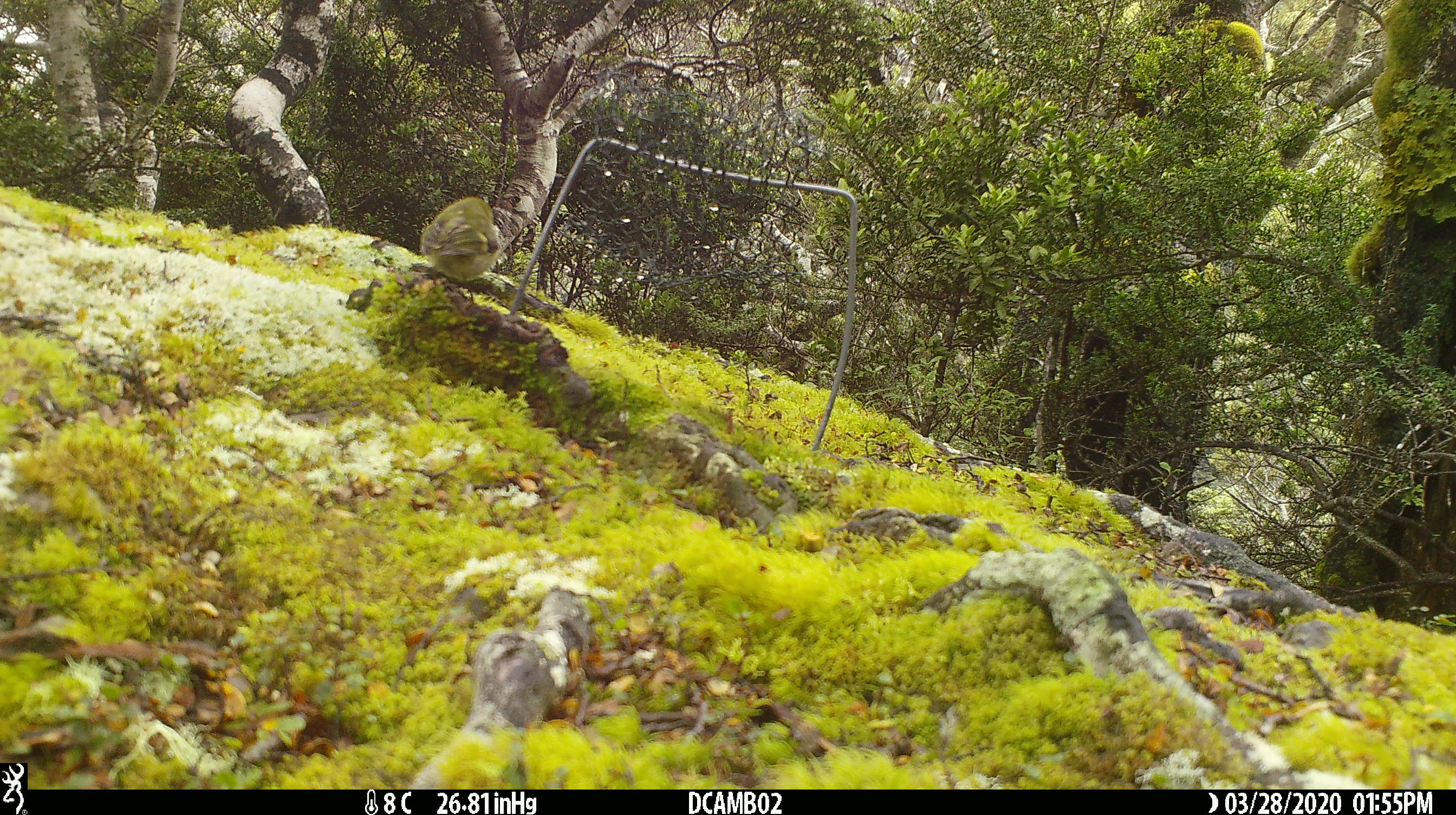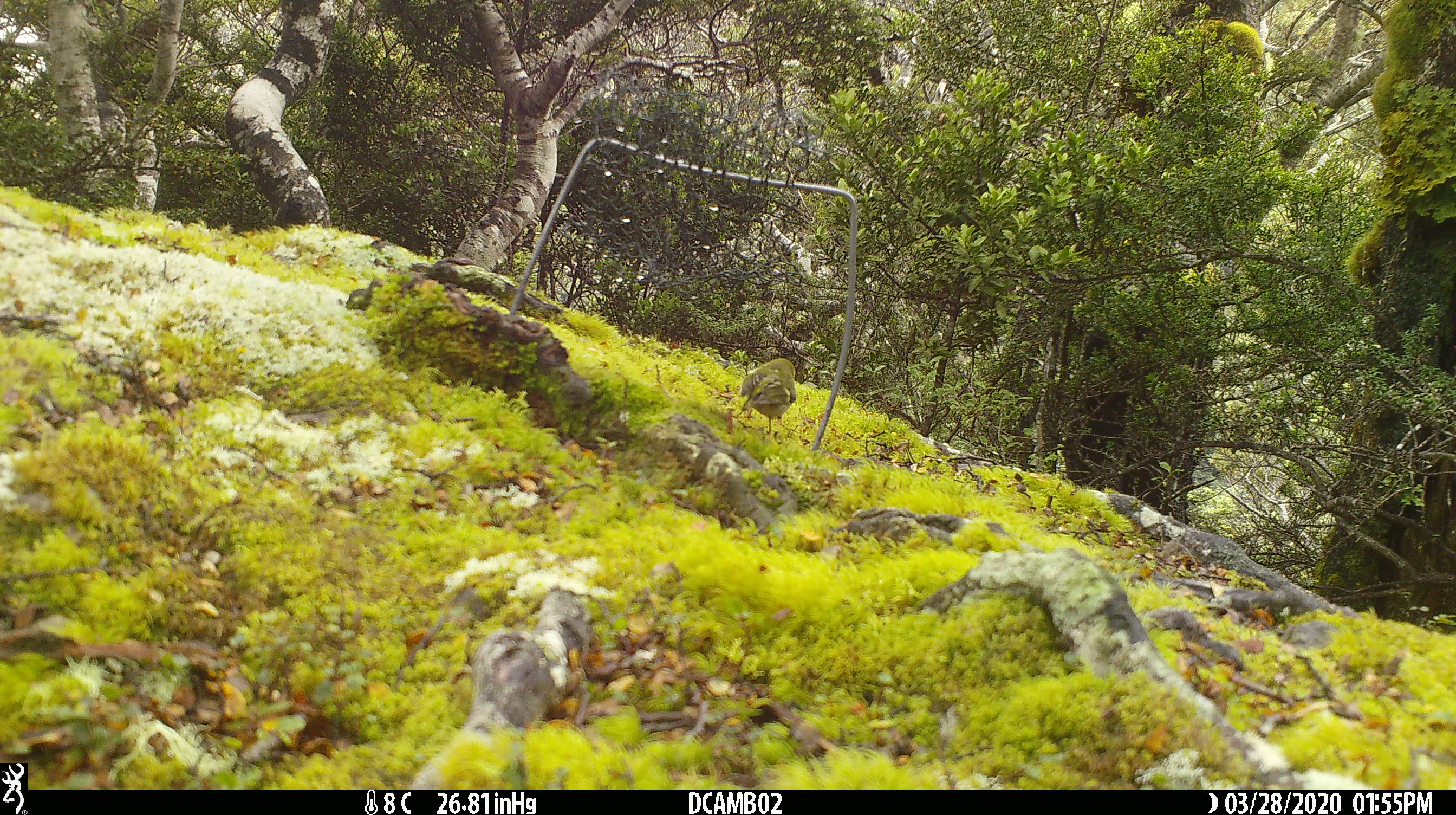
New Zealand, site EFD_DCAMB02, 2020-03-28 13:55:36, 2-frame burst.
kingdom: Animalia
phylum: Chordata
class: Aves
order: Passeriformes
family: Acanthisittidae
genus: Acanthisitta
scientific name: Acanthisitta chloris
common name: rifleman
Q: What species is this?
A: Rifleman (Acanthisitta chloris).